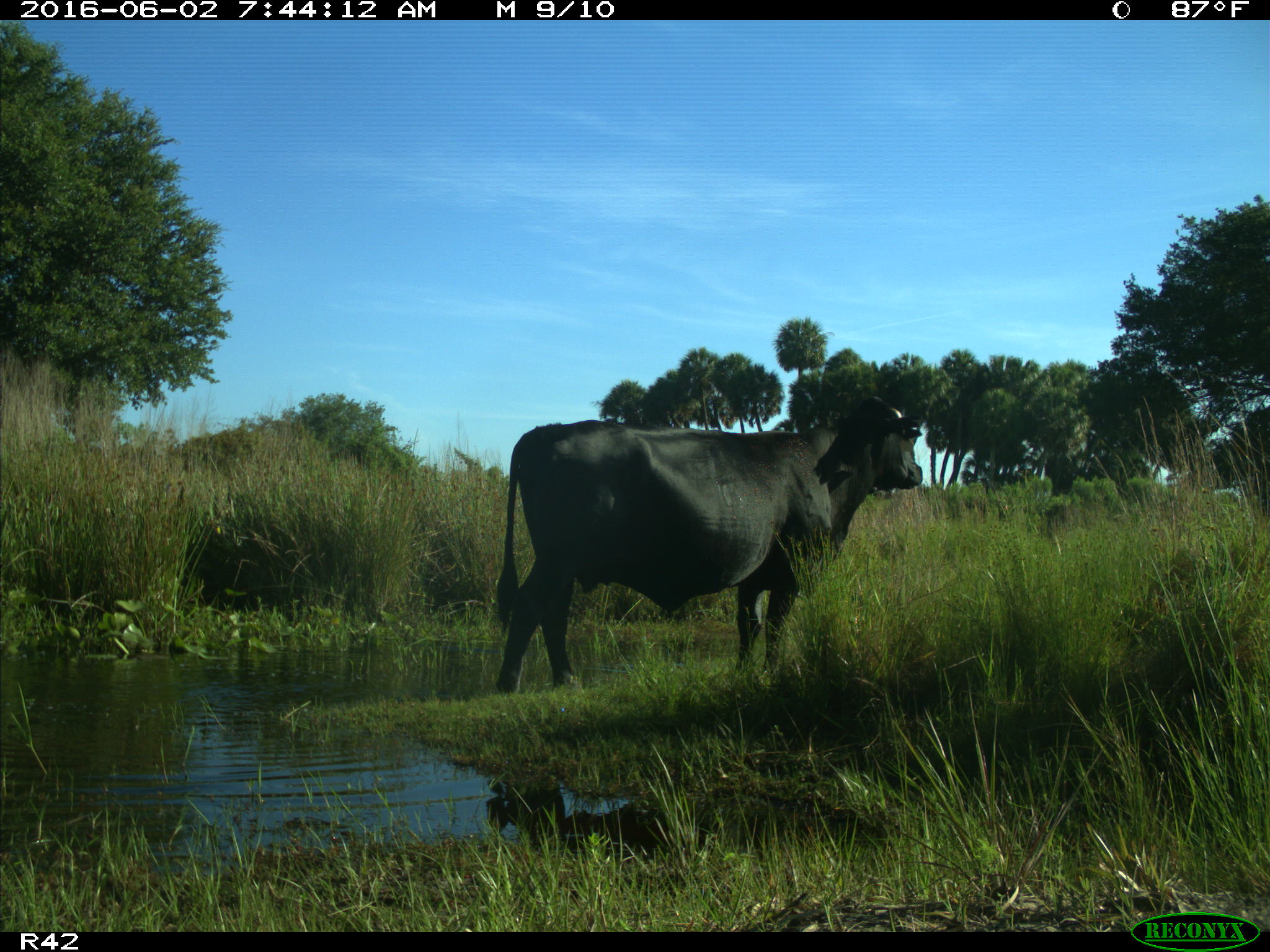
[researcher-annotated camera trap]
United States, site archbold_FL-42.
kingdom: Animalia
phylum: Chordata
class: Mammalia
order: Artiodactyla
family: Bovidae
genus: Bos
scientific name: Bos taurus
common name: domestic cow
Bos taurus (domestic cow).